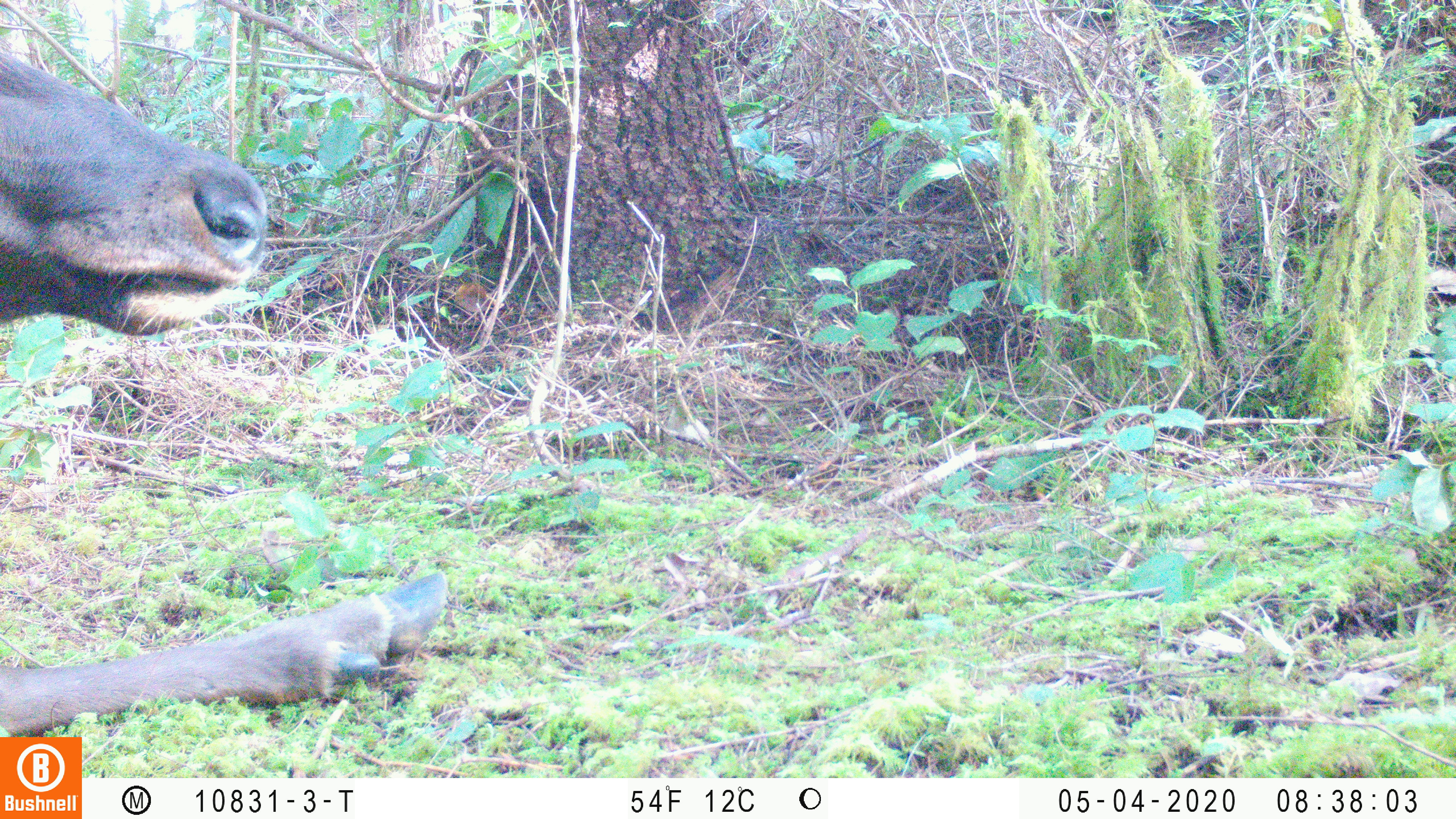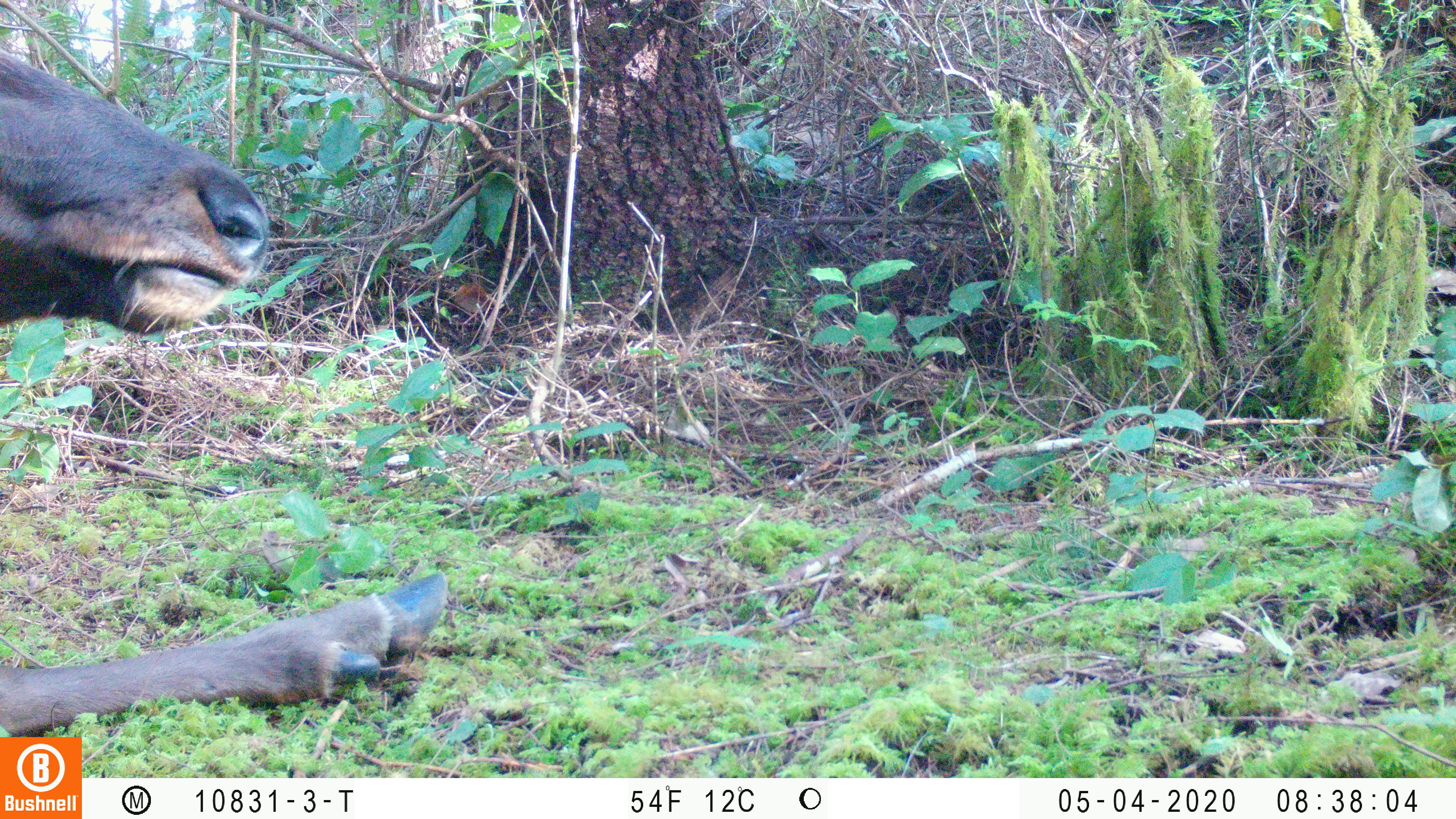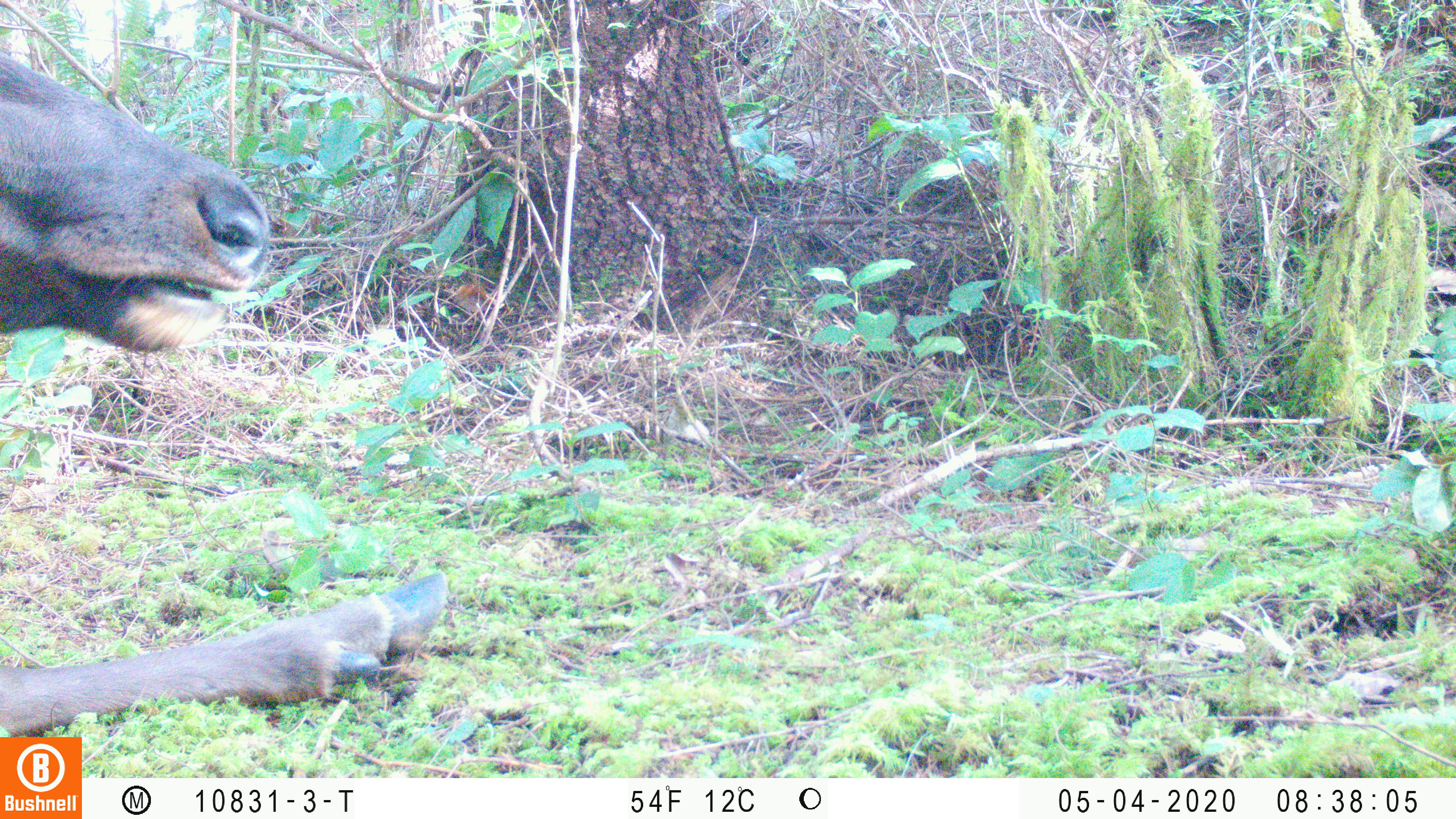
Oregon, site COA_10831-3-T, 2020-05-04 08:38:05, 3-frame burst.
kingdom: Animalia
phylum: Chordata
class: Mammalia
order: Artiodactyla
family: Cervidae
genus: Cervus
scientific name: Cervus canadensis roosevelti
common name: roosevelt elk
Roosevelt elk (Cervus canadensis roosevelti).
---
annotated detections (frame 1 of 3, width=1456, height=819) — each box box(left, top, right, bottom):
roosevelt elk: box(2, 46, 455, 732)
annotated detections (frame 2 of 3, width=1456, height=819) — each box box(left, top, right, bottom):
roosevelt elk: box(2, 48, 452, 732)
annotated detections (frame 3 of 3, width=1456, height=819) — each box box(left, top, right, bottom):
roosevelt elk: box(2, 52, 452, 730)